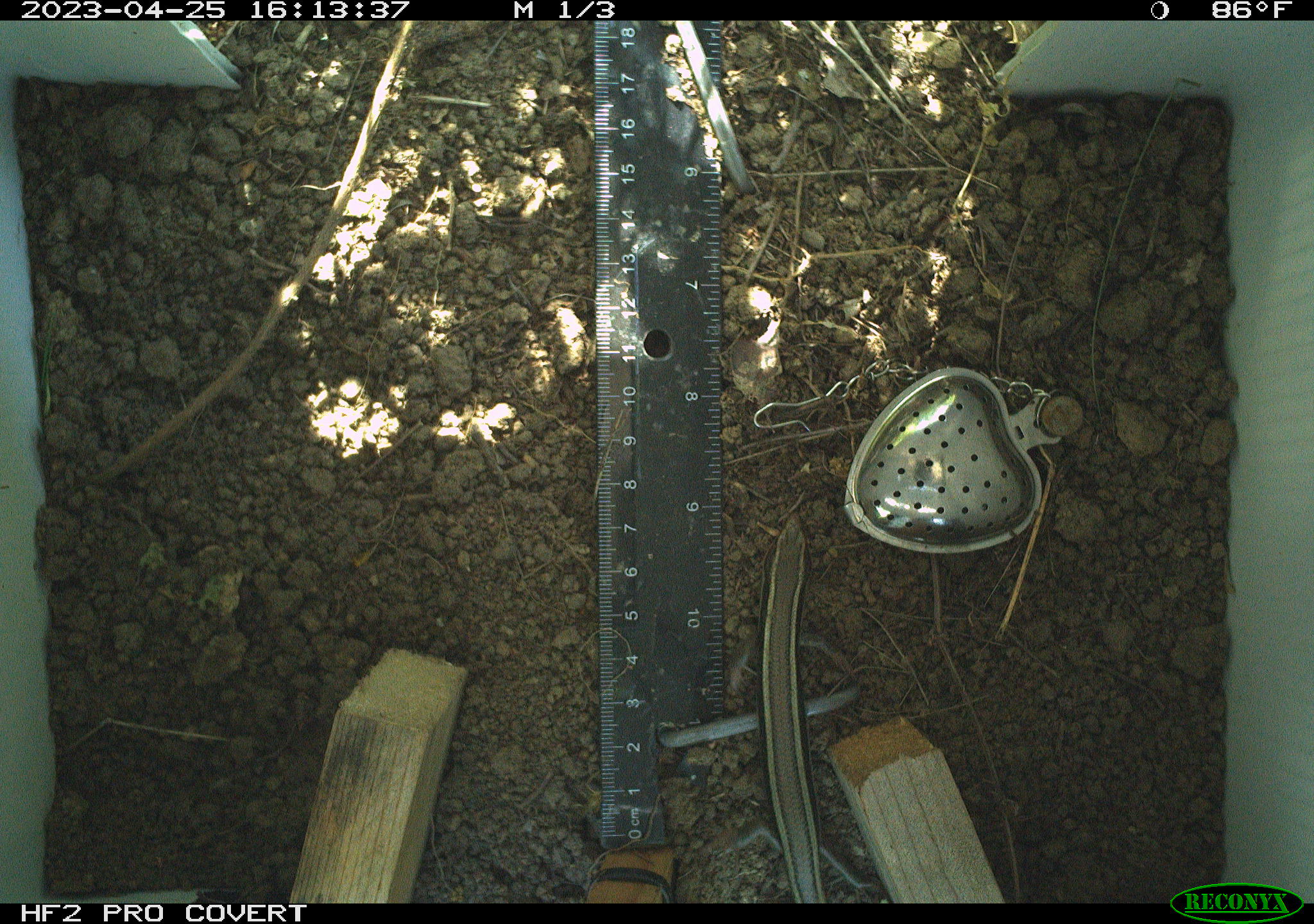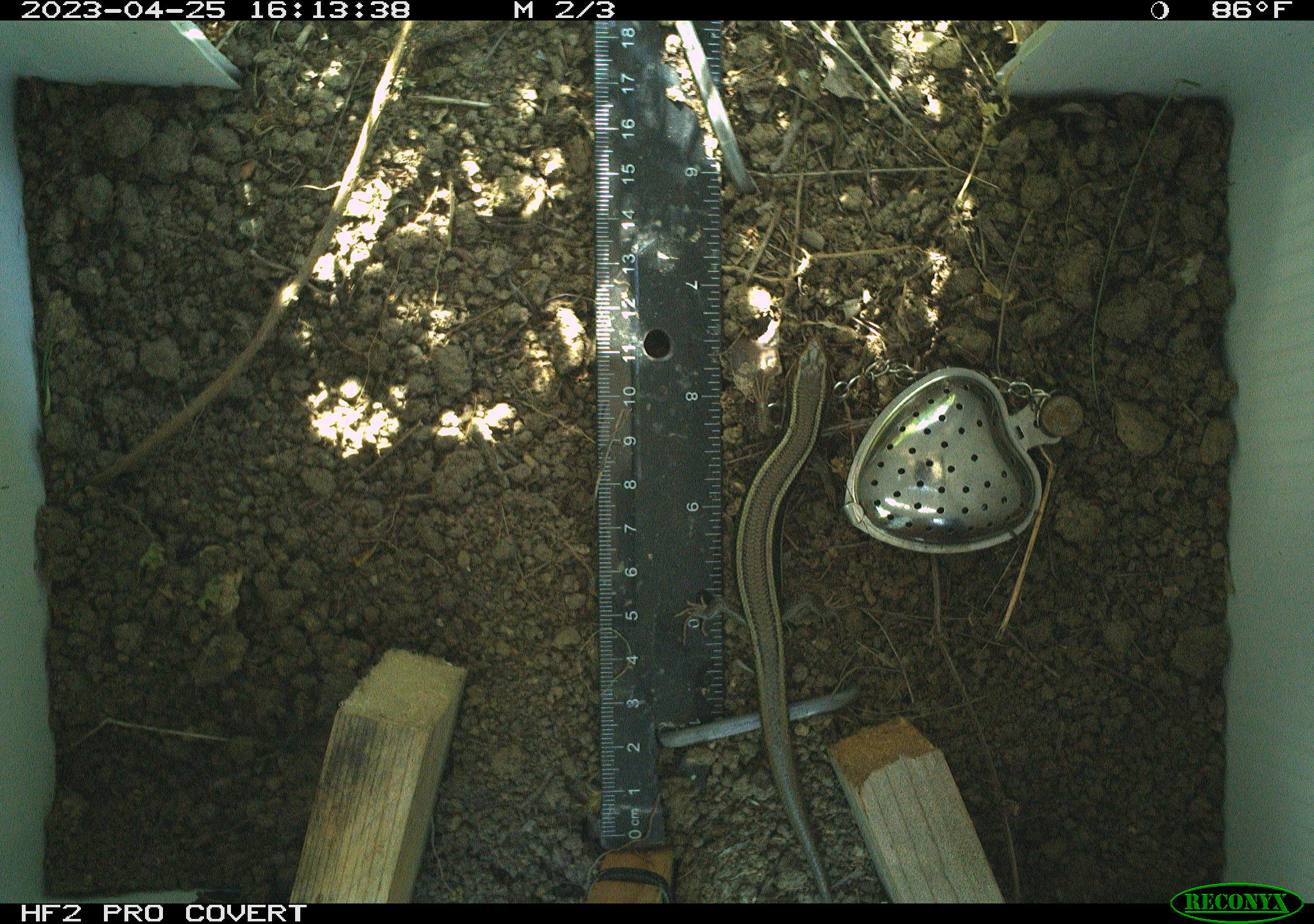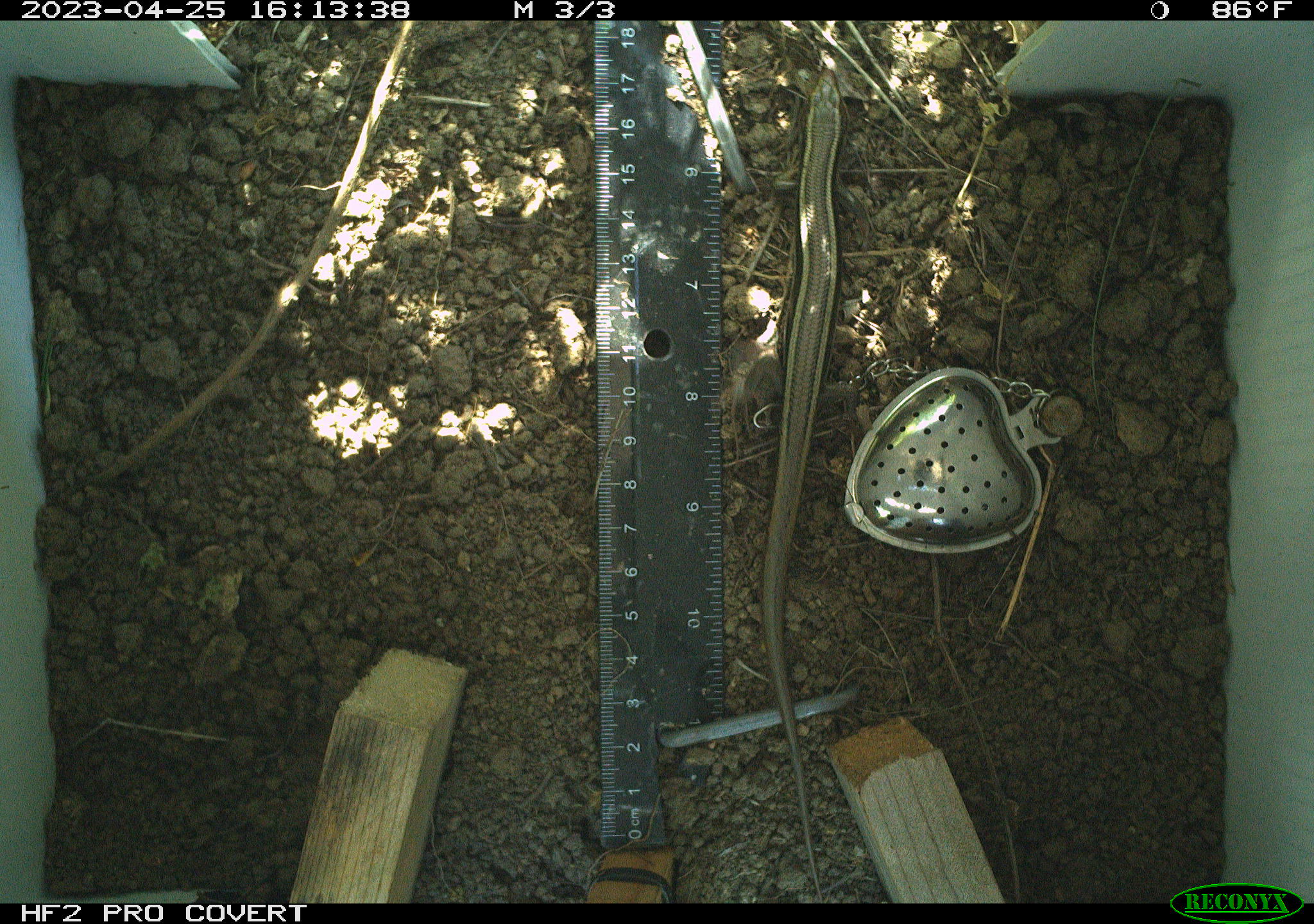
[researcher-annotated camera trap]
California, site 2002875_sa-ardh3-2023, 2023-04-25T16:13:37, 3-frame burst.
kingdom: Animalia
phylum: Chordata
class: Reptilia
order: Squamata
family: Scincidae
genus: Plestiodon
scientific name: Plestiodon skiltonianus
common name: western skink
Western skink (Plestiodon skiltonianus).